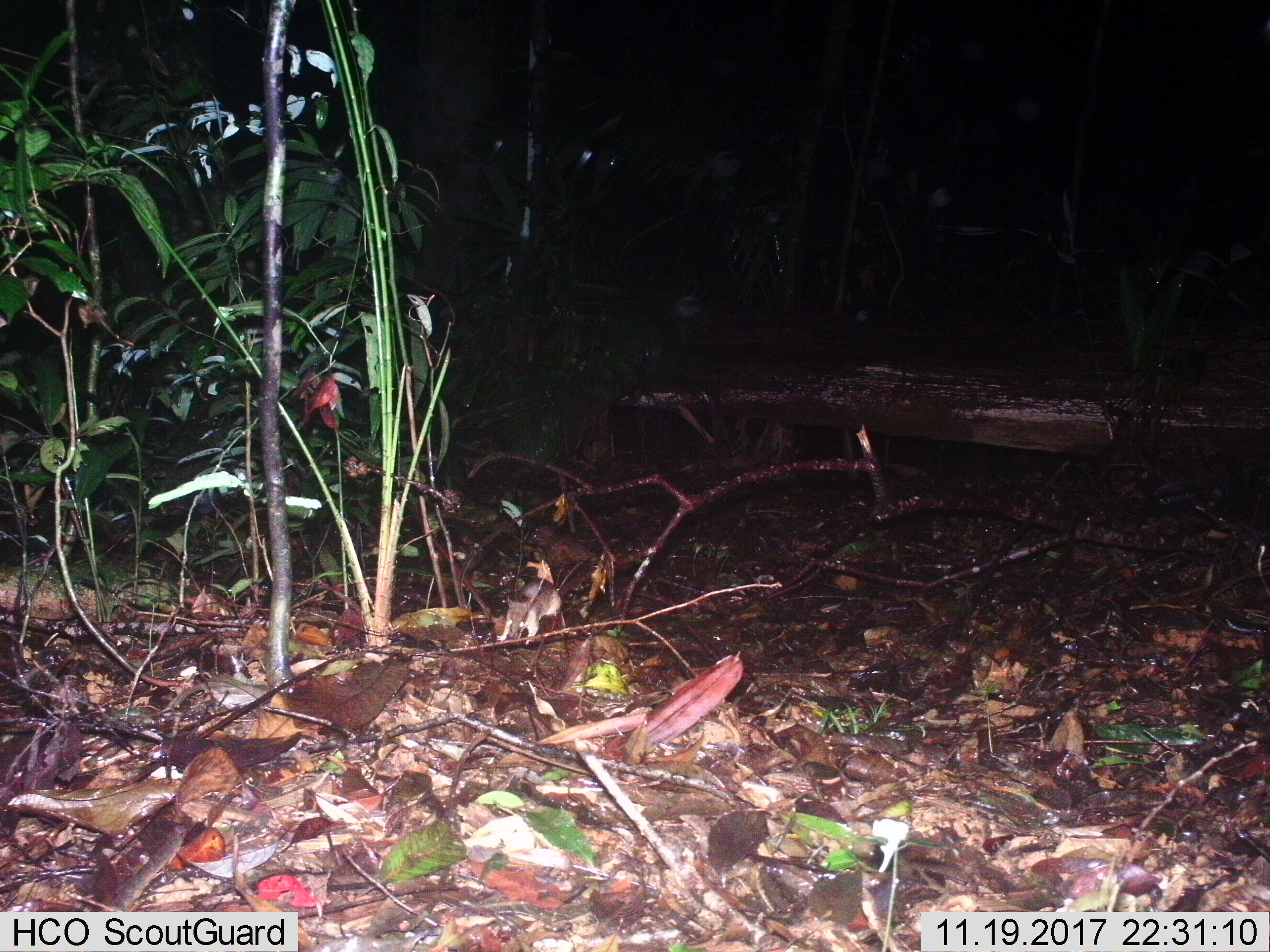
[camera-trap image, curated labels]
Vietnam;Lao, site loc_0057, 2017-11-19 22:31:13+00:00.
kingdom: Animalia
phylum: Chordata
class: Mammalia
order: Rodentia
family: Muridae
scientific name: Muridae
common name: old-world mice and rats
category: unidentified murid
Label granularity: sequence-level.